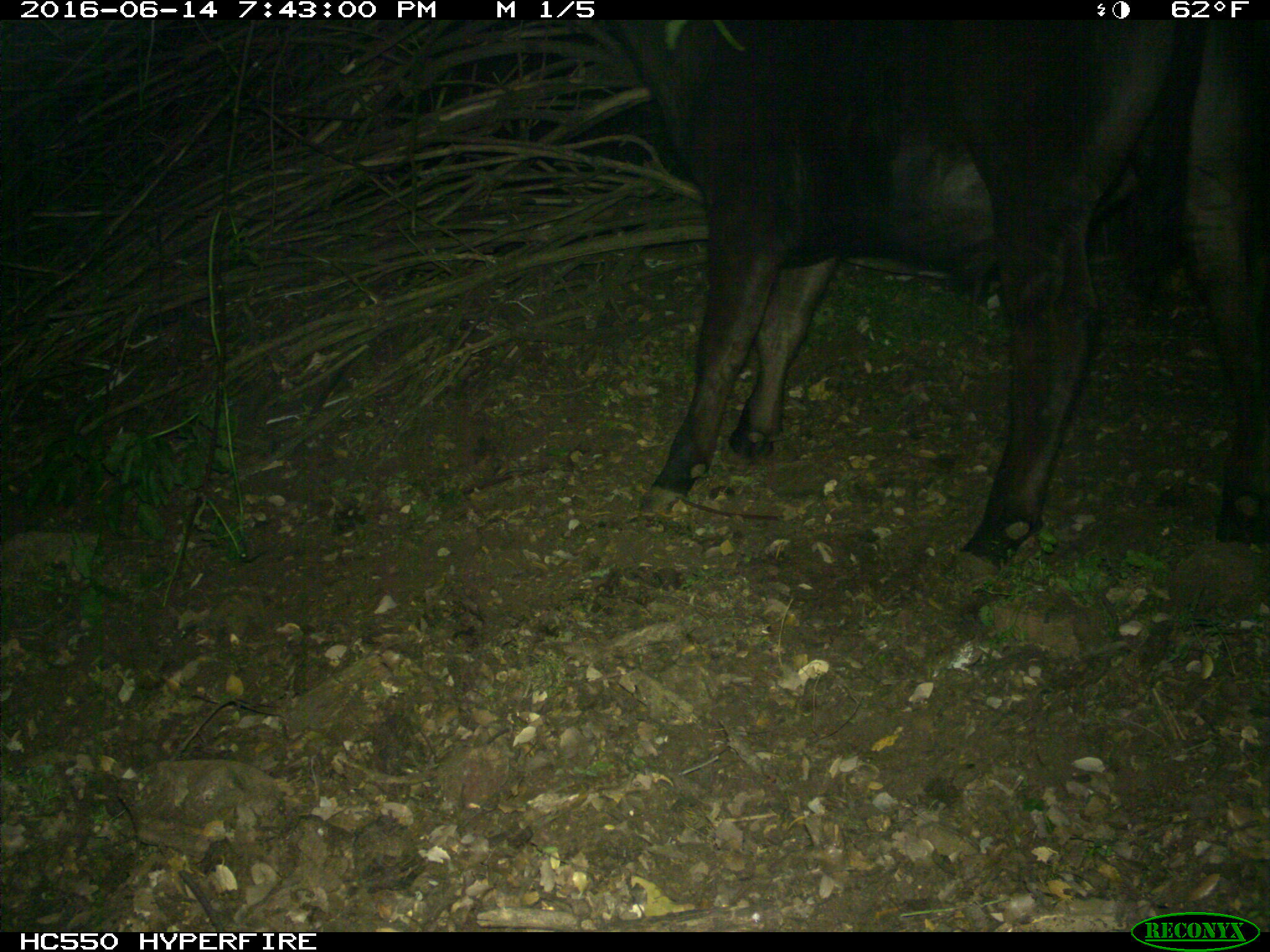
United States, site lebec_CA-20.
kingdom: Animalia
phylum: Chordata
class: Mammalia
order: Artiodactyla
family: Bovidae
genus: Bos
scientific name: Bos taurus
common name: domestic cow